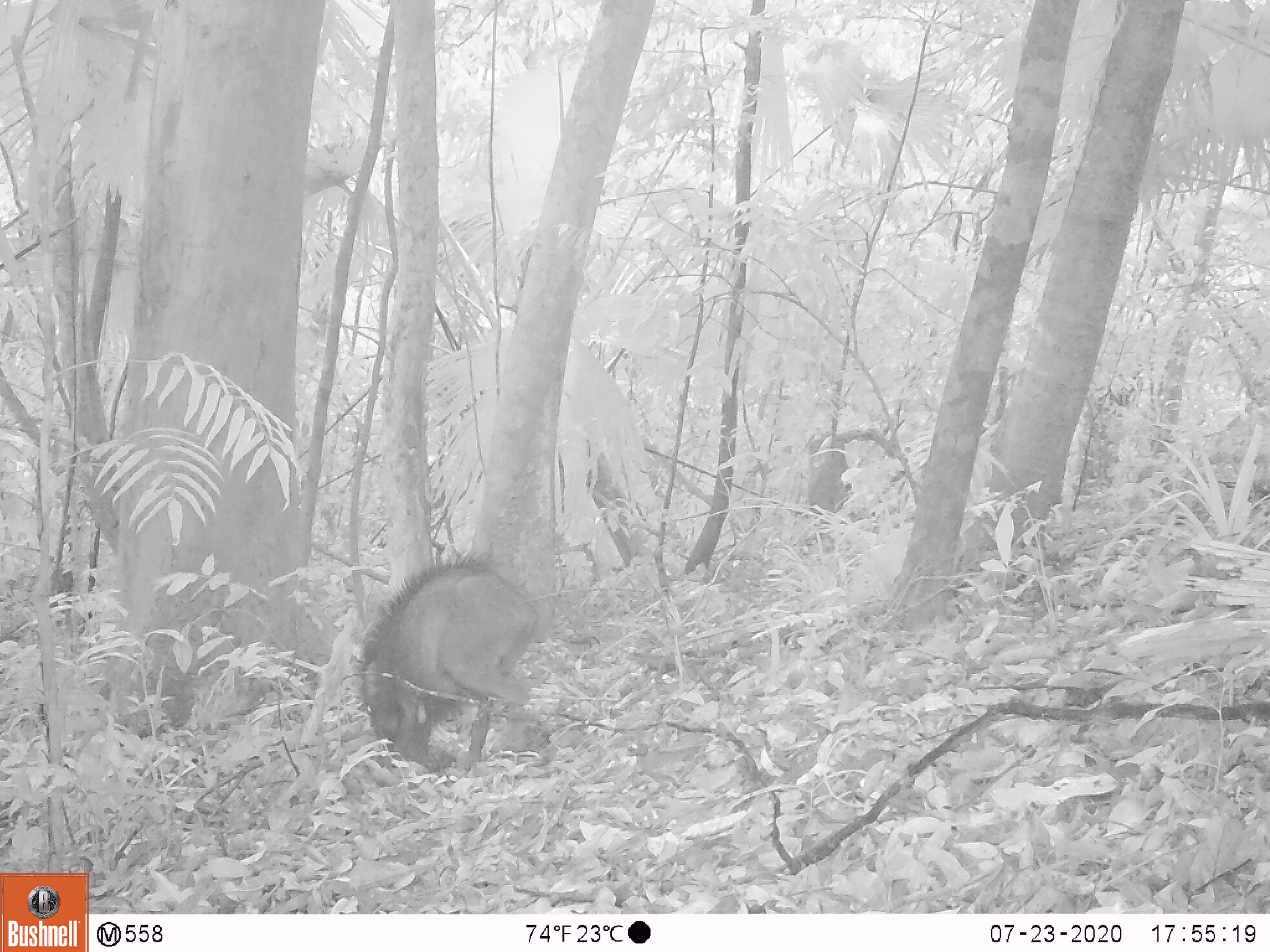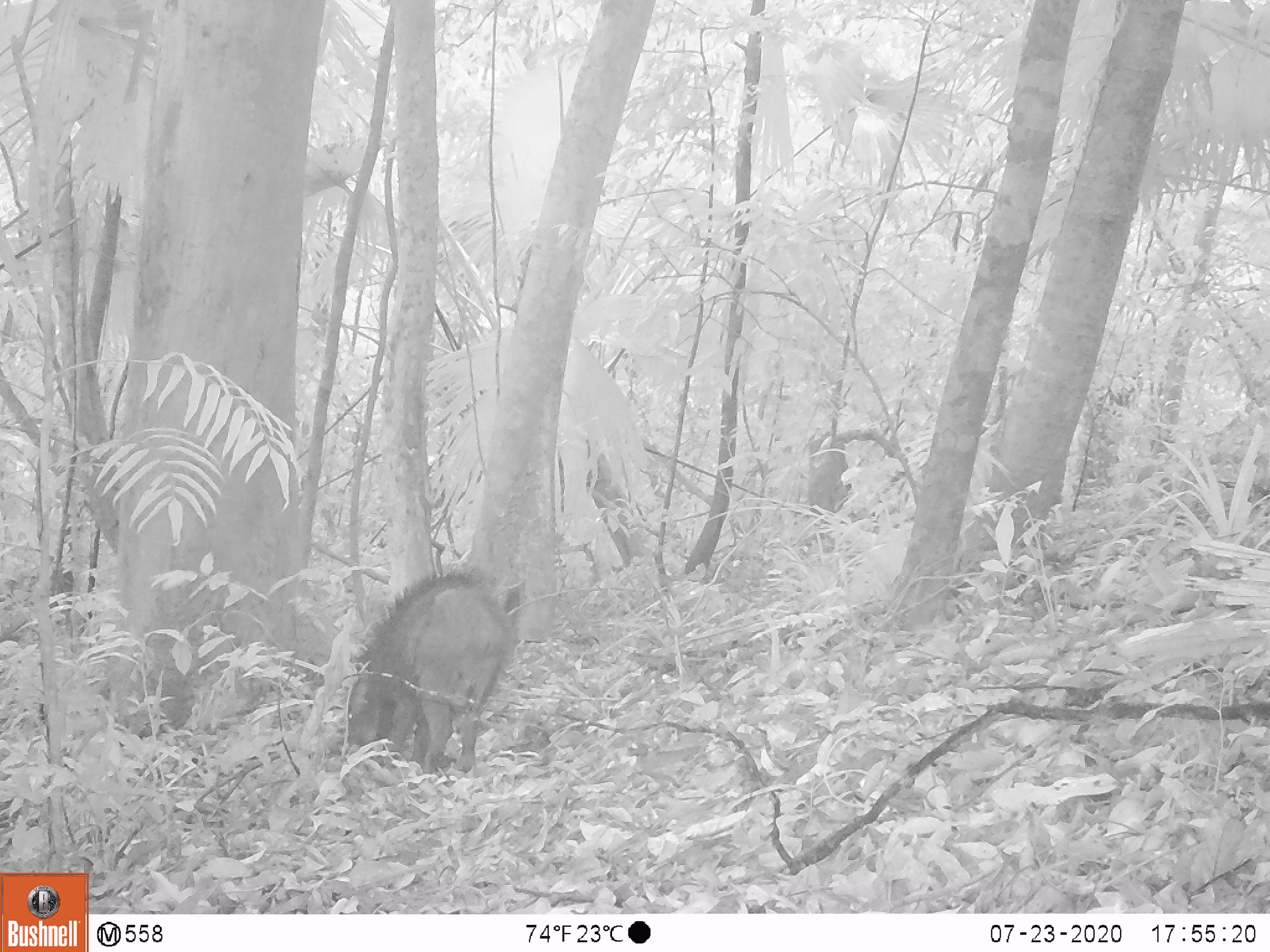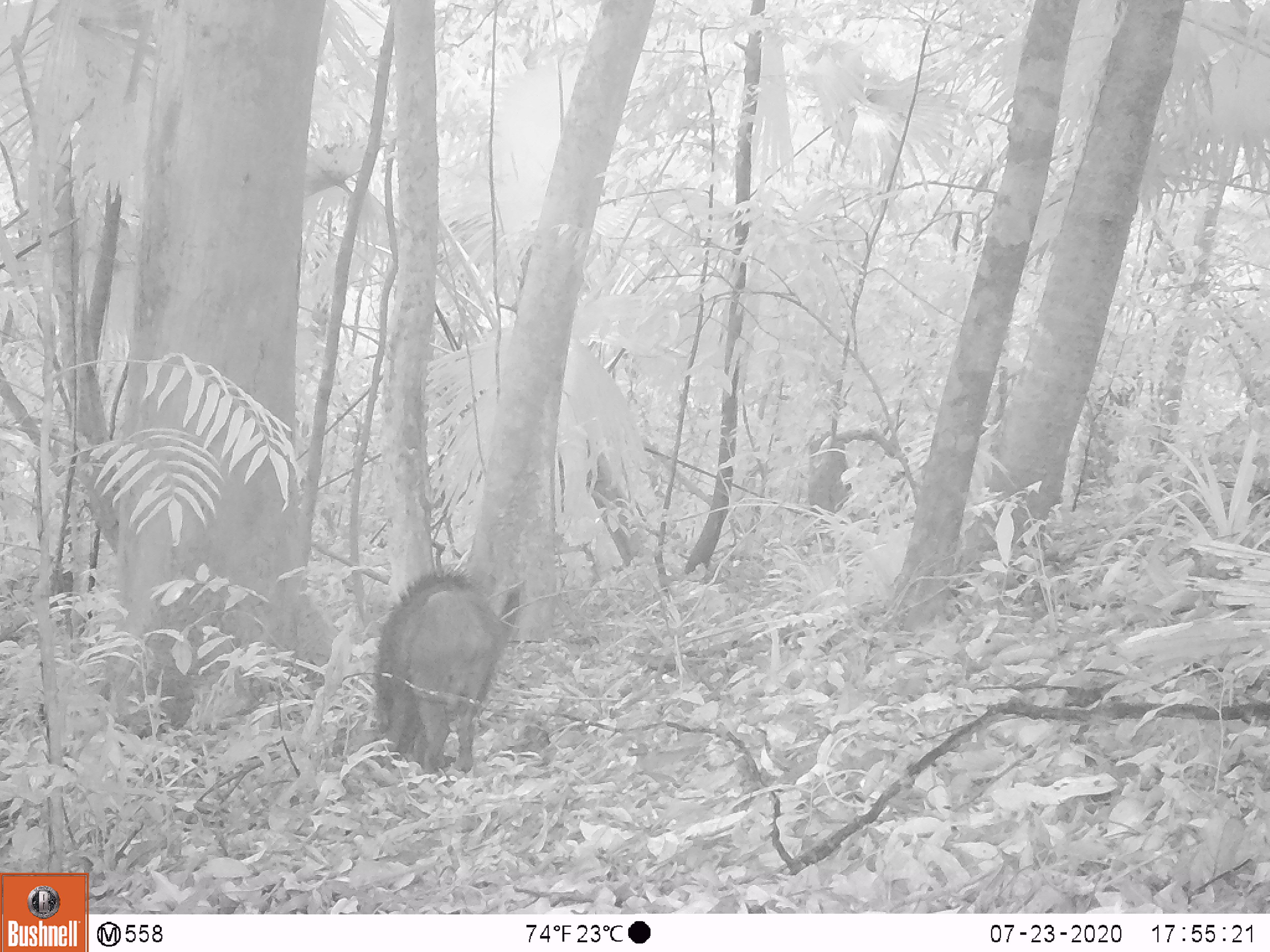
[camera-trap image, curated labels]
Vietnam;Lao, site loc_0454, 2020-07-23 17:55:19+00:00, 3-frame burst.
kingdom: Animalia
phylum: Chordata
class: Mammalia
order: Artiodactyla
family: Suidae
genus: Sus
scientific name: Sus scrofa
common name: eurasian wild pig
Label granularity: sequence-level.